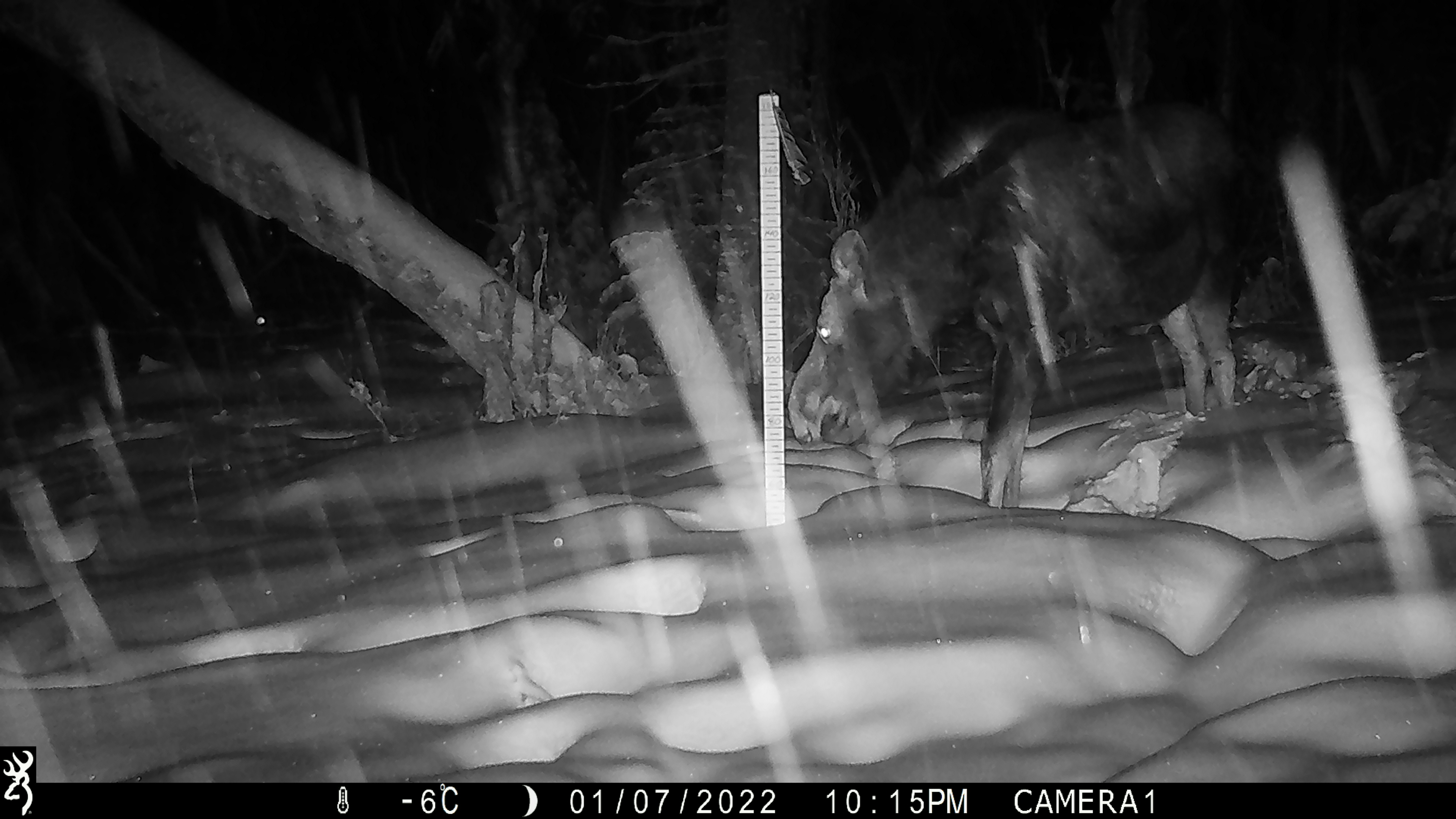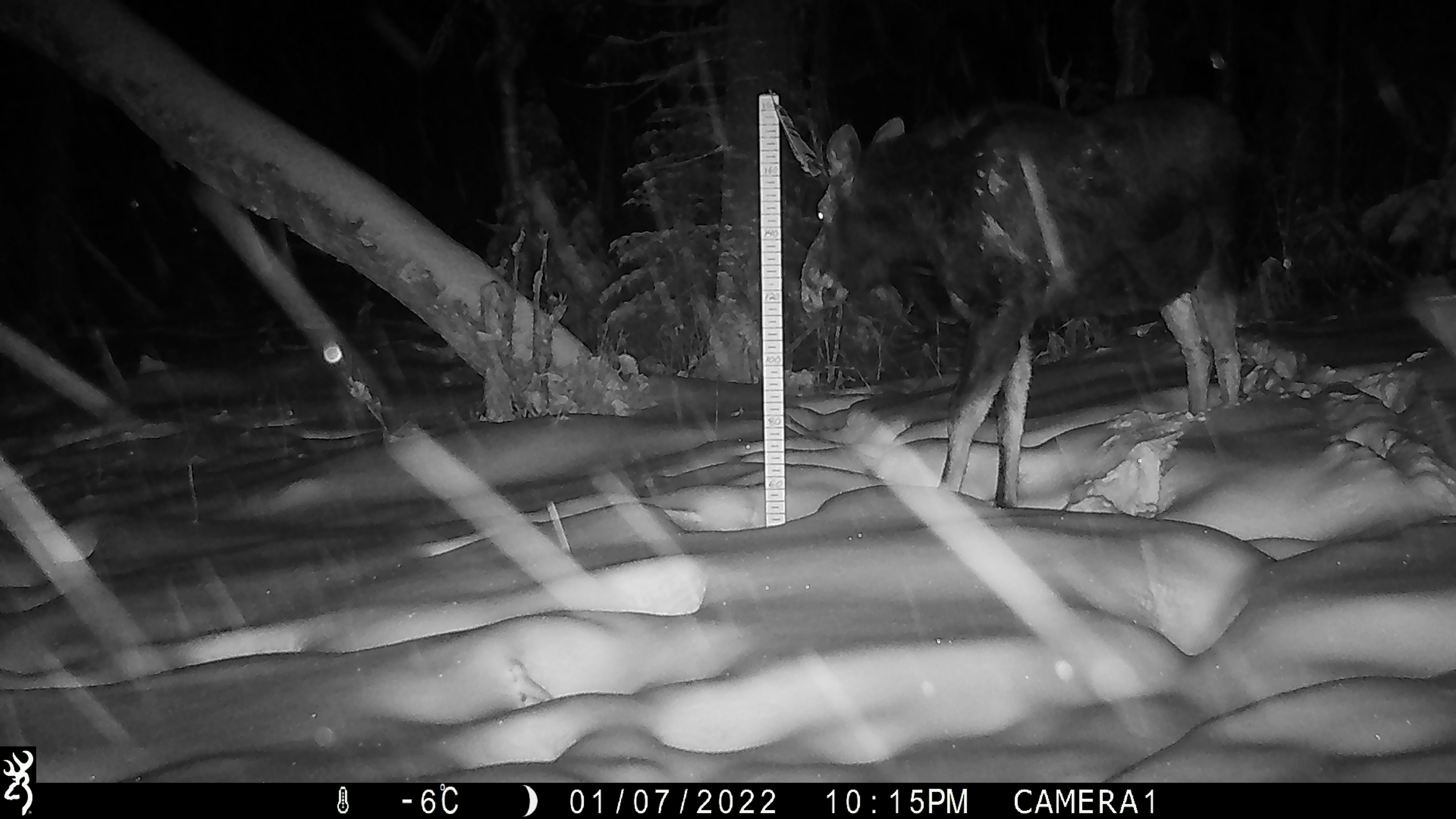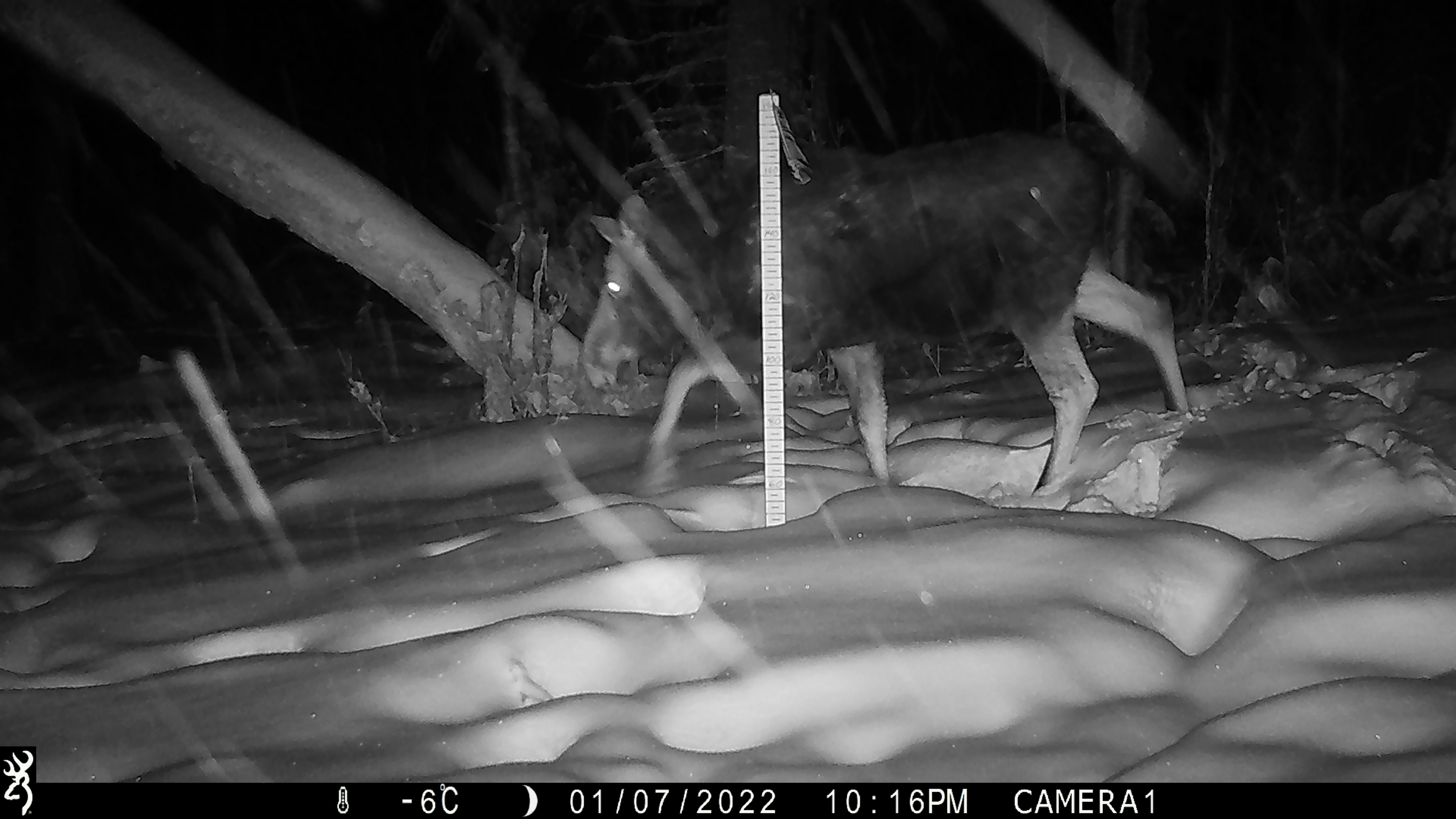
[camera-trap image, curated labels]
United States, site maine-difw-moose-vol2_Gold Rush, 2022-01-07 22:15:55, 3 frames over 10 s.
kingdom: Animalia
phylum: Chordata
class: Mammalia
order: Artiodactyla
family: Cervidae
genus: Alces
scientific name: Alces alces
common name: moose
Moose (Alces alces).